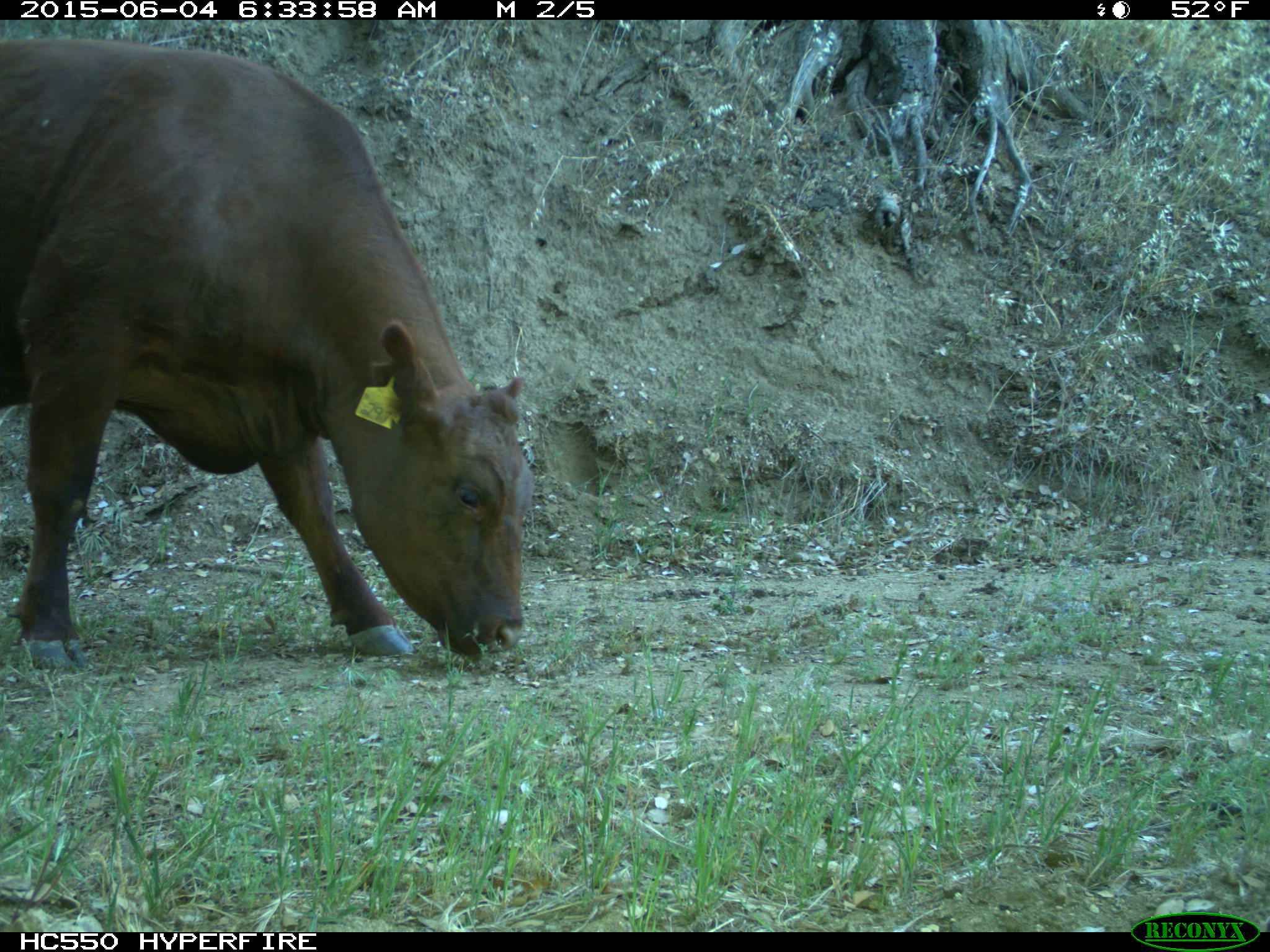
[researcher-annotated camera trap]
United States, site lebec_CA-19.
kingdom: Animalia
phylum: Chordata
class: Mammalia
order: Artiodactyla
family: Bovidae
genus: Bos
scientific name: Bos taurus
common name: domestic cow